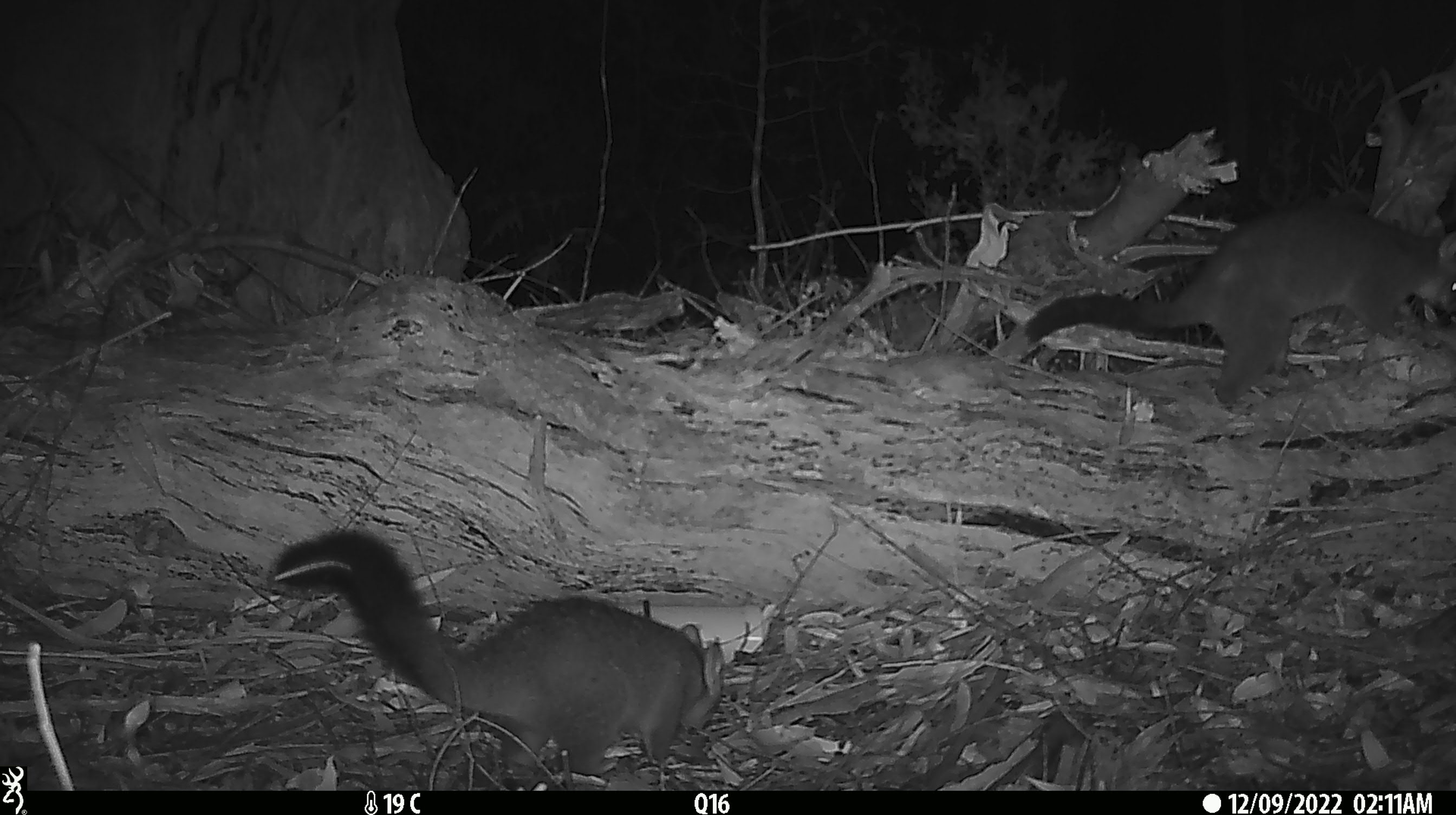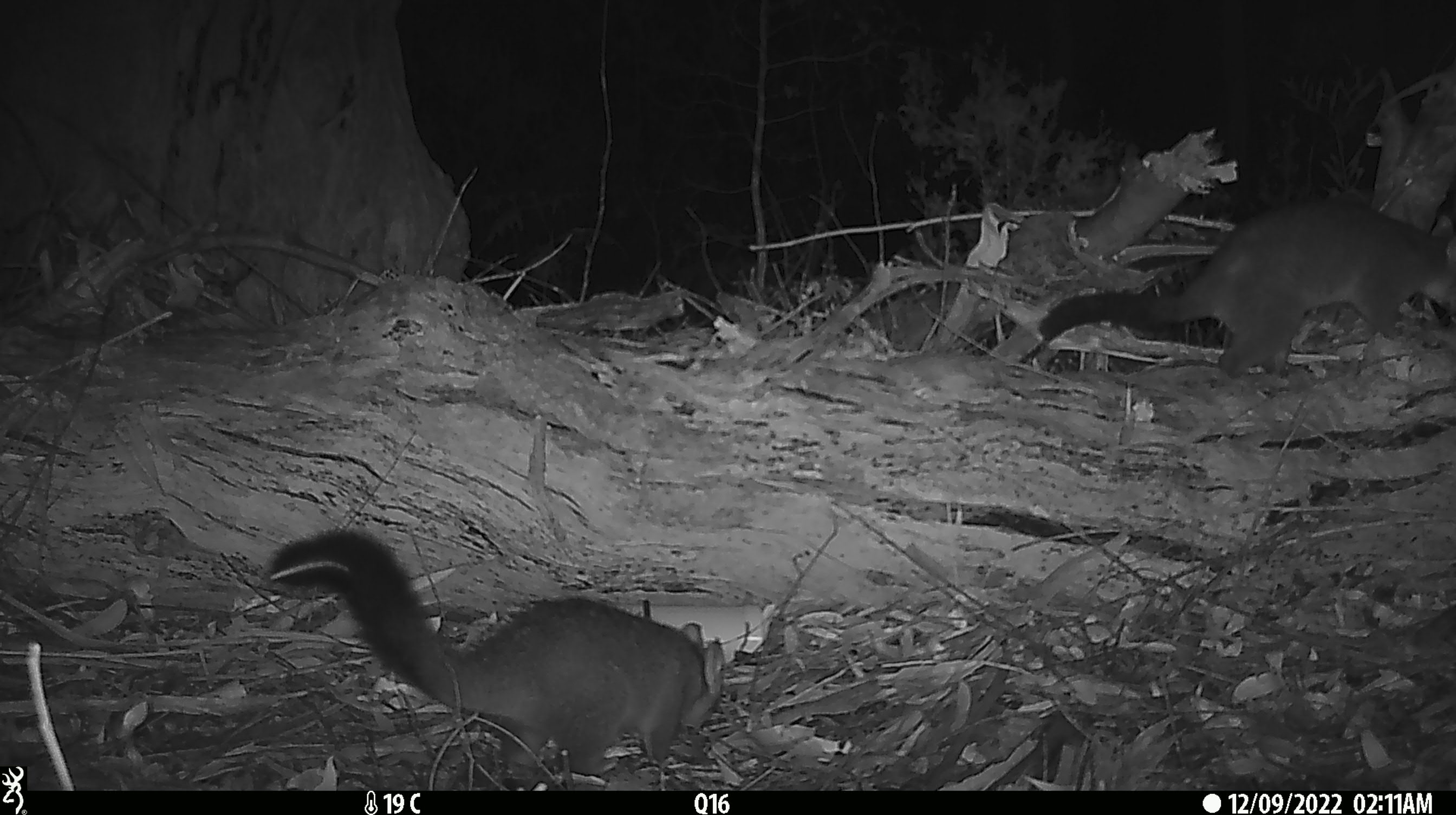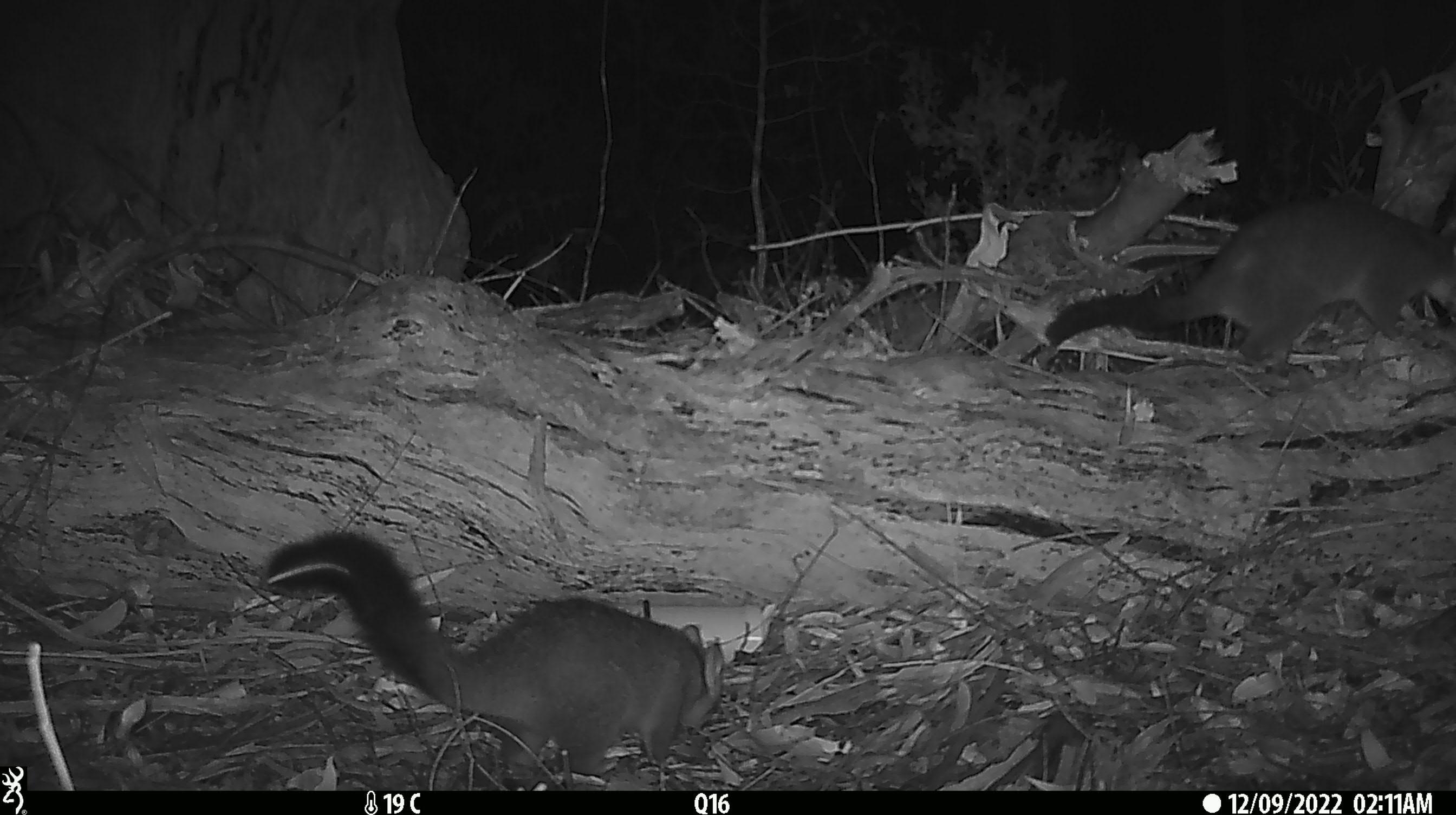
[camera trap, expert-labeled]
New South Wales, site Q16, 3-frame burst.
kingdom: Animalia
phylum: Chordata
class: Mammalia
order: Diprotodontia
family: Phalangeridae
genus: Trichosurus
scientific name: Trichosurus vulpecula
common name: common brushtail possum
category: possum